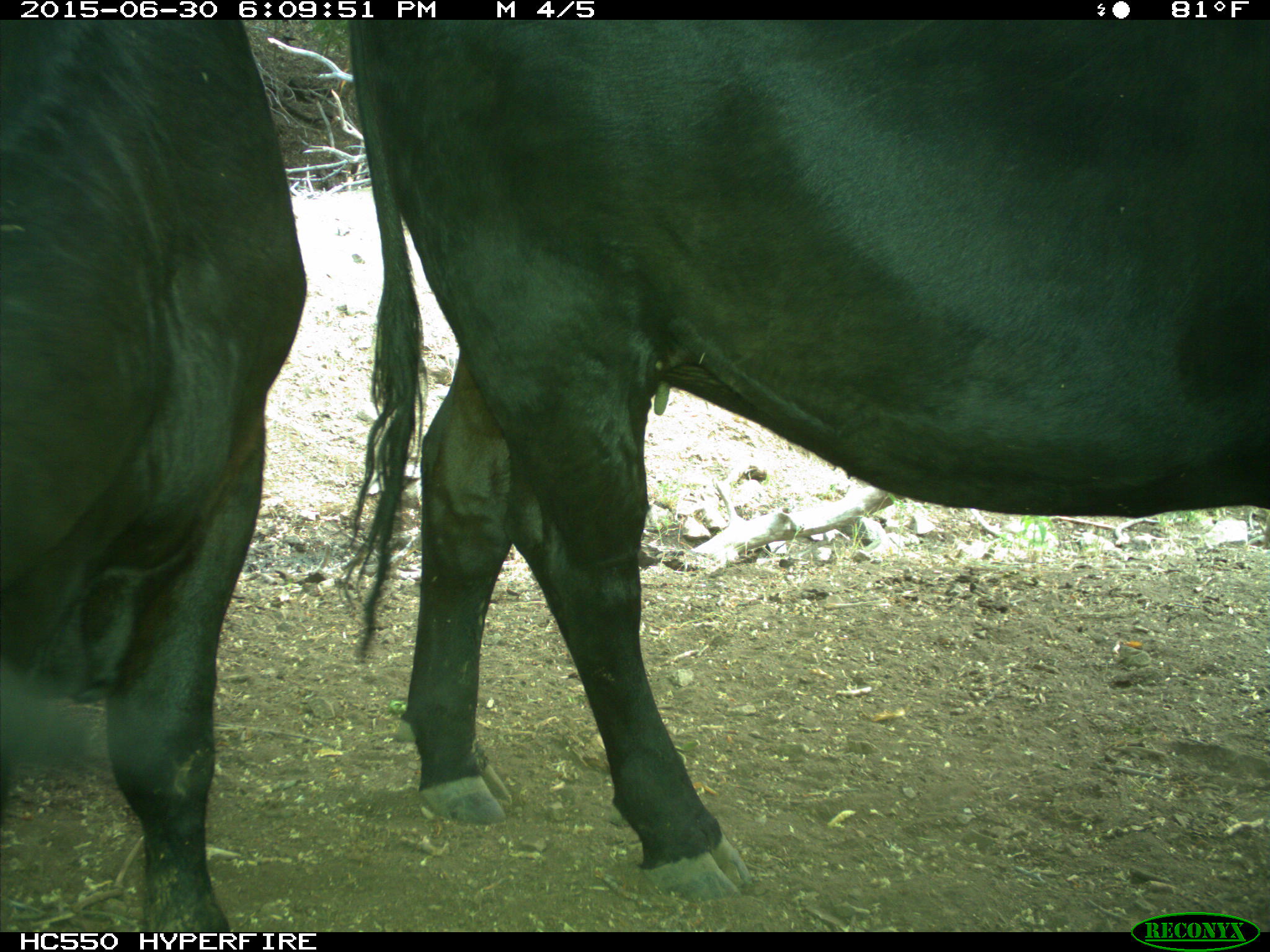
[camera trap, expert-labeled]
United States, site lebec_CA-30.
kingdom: Animalia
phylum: Chordata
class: Mammalia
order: Artiodactyla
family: Bovidae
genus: Bos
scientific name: Bos taurus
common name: domestic cow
Bos taurus (domestic cow).